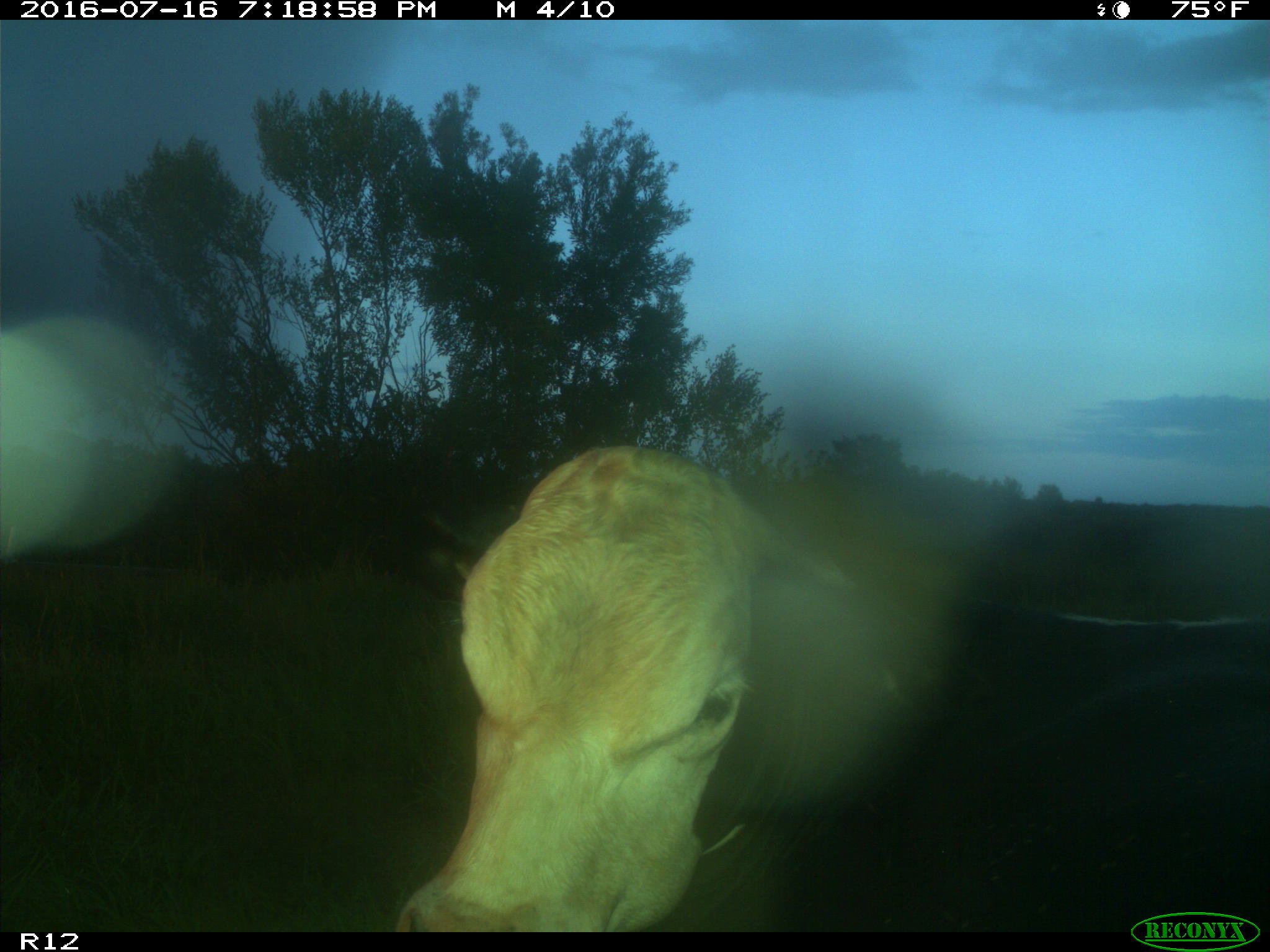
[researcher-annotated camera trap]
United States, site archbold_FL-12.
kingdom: Animalia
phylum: Chordata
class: Mammalia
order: Artiodactyla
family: Bovidae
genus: Bos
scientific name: Bos taurus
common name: domestic cow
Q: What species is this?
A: Bos taurus (domestic cow).